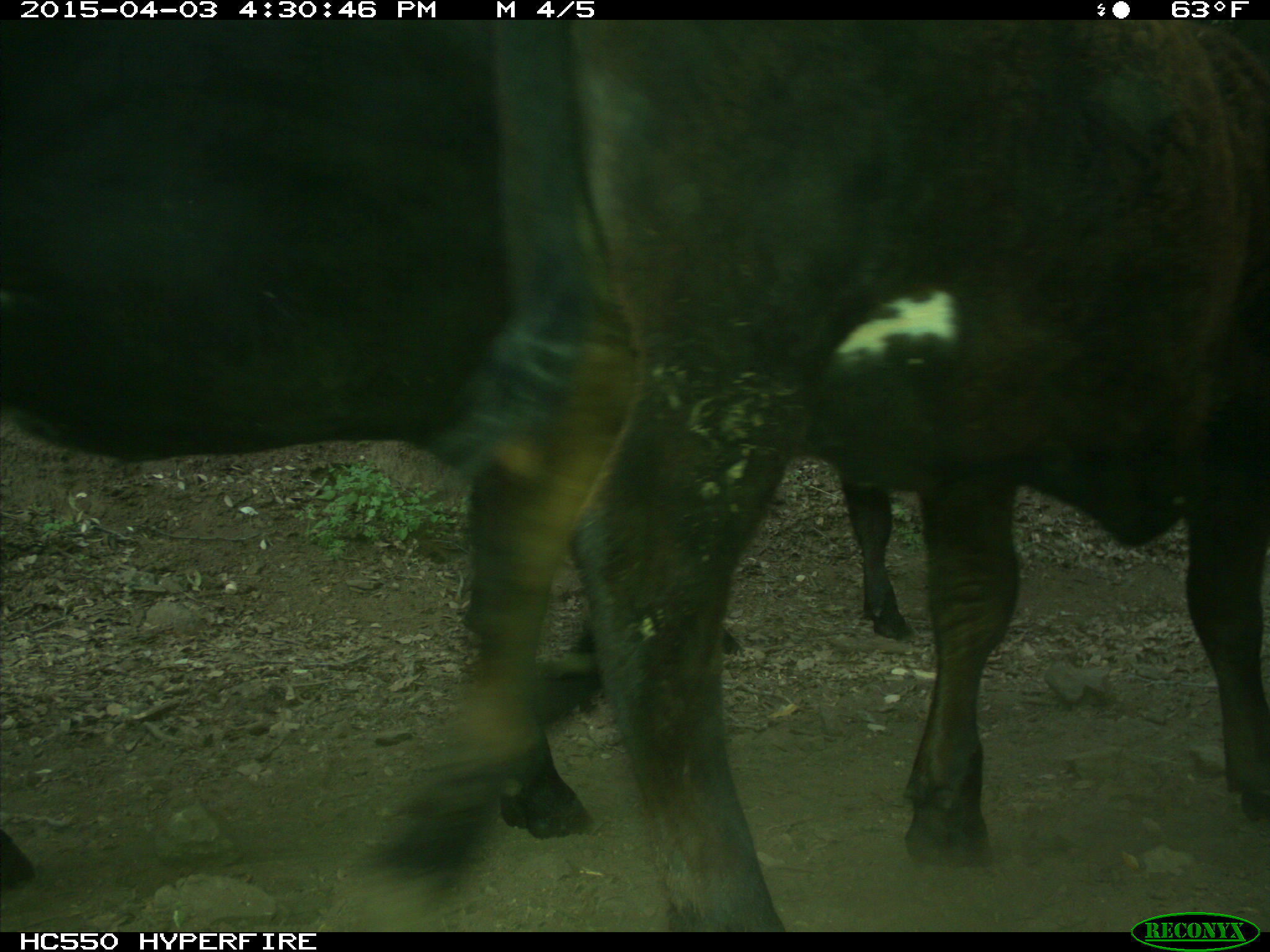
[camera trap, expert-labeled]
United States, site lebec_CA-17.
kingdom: Animalia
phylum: Chordata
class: Mammalia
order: Artiodactyla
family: Bovidae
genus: Bos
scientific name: Bos taurus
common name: domestic cow